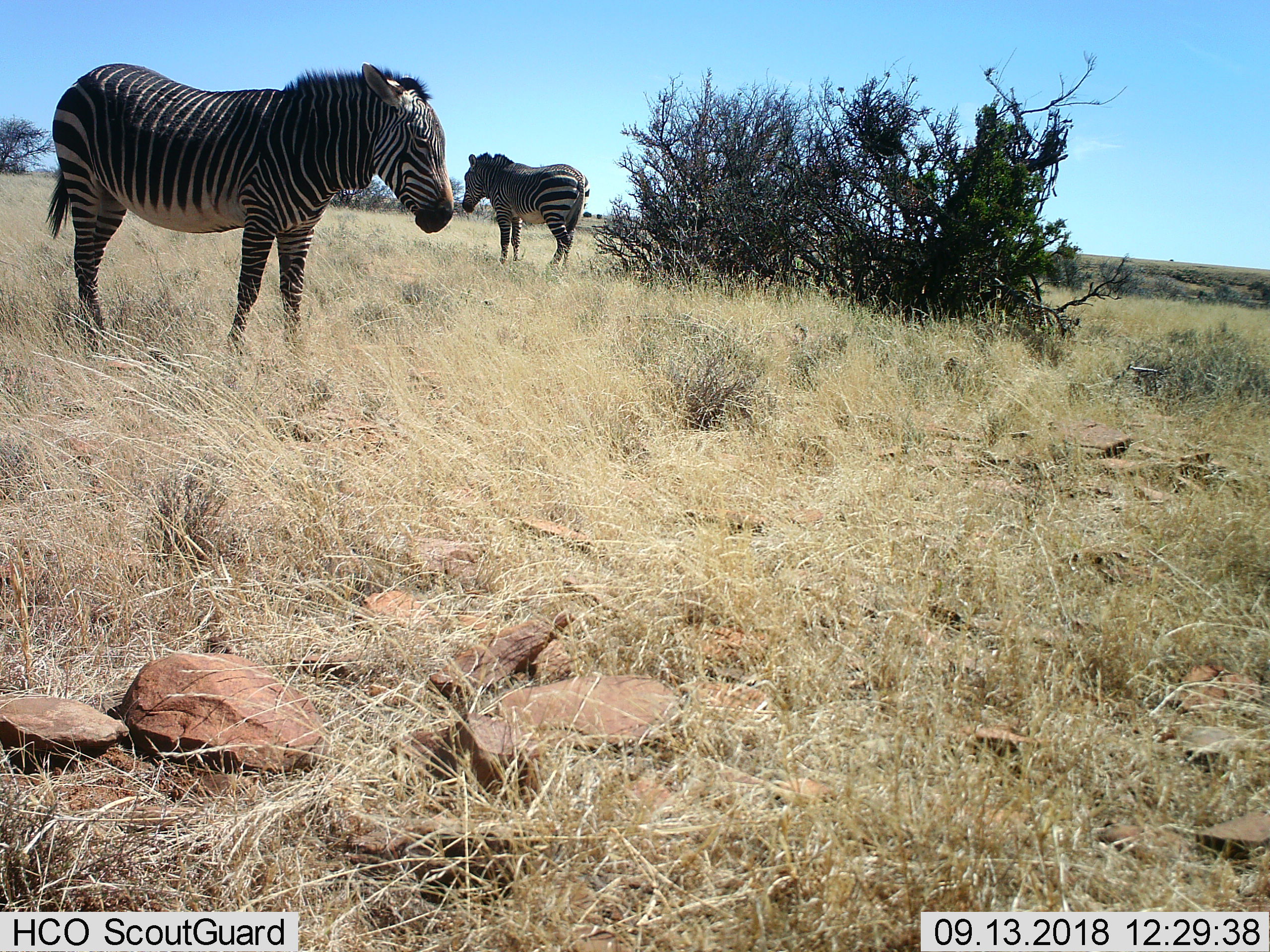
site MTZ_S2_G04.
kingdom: Animalia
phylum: Chordata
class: Mammalia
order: Perissodactyla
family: Equidae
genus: Equus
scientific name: Equus zebra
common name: mountain zebra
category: zebramountain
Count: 2.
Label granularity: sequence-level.